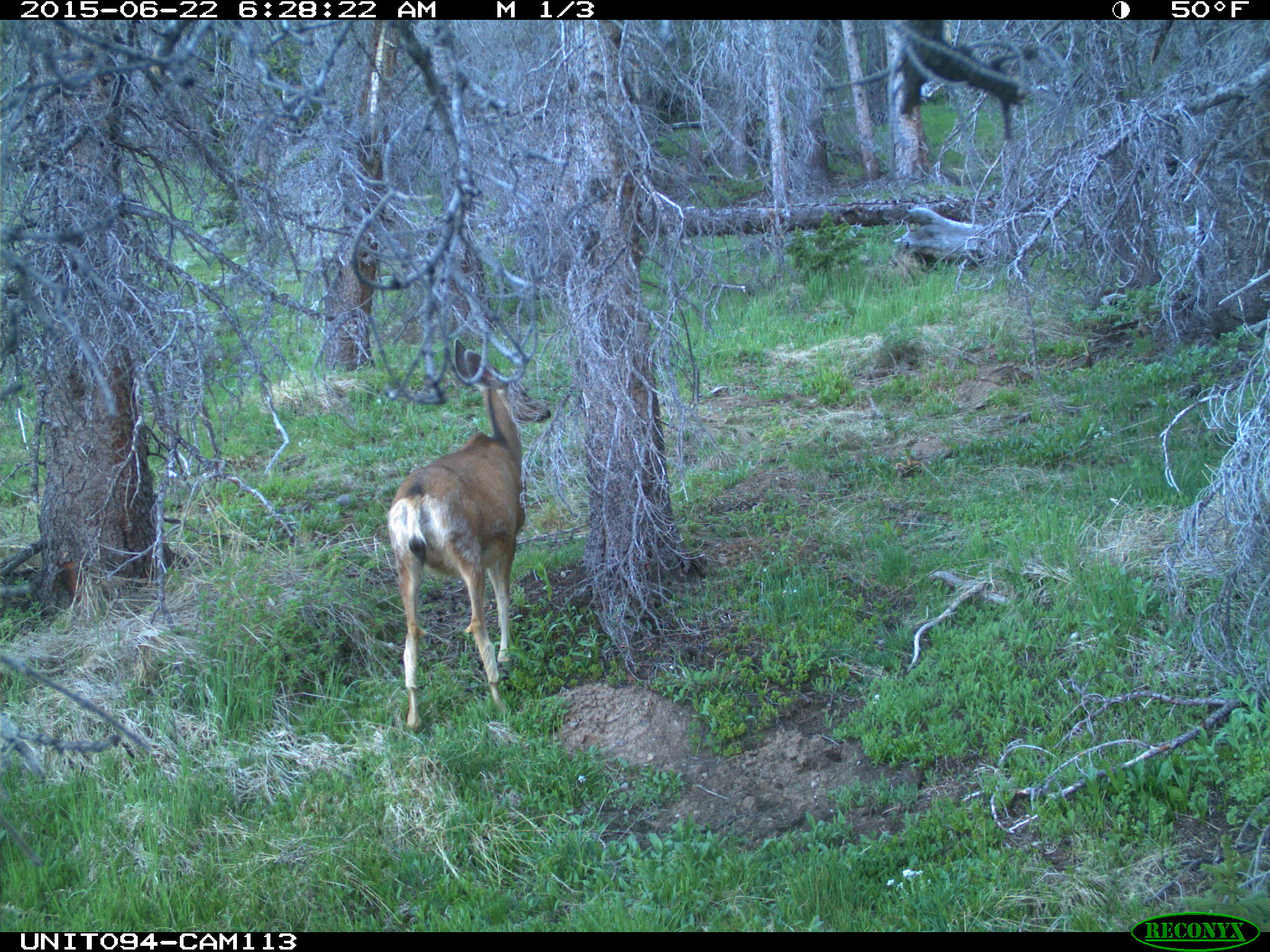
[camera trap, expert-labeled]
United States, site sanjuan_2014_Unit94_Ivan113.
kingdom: Animalia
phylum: Chordata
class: Mammalia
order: Artiodactyla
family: Cervidae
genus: Odocoileus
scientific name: Odocoileus hemionus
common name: mule deer